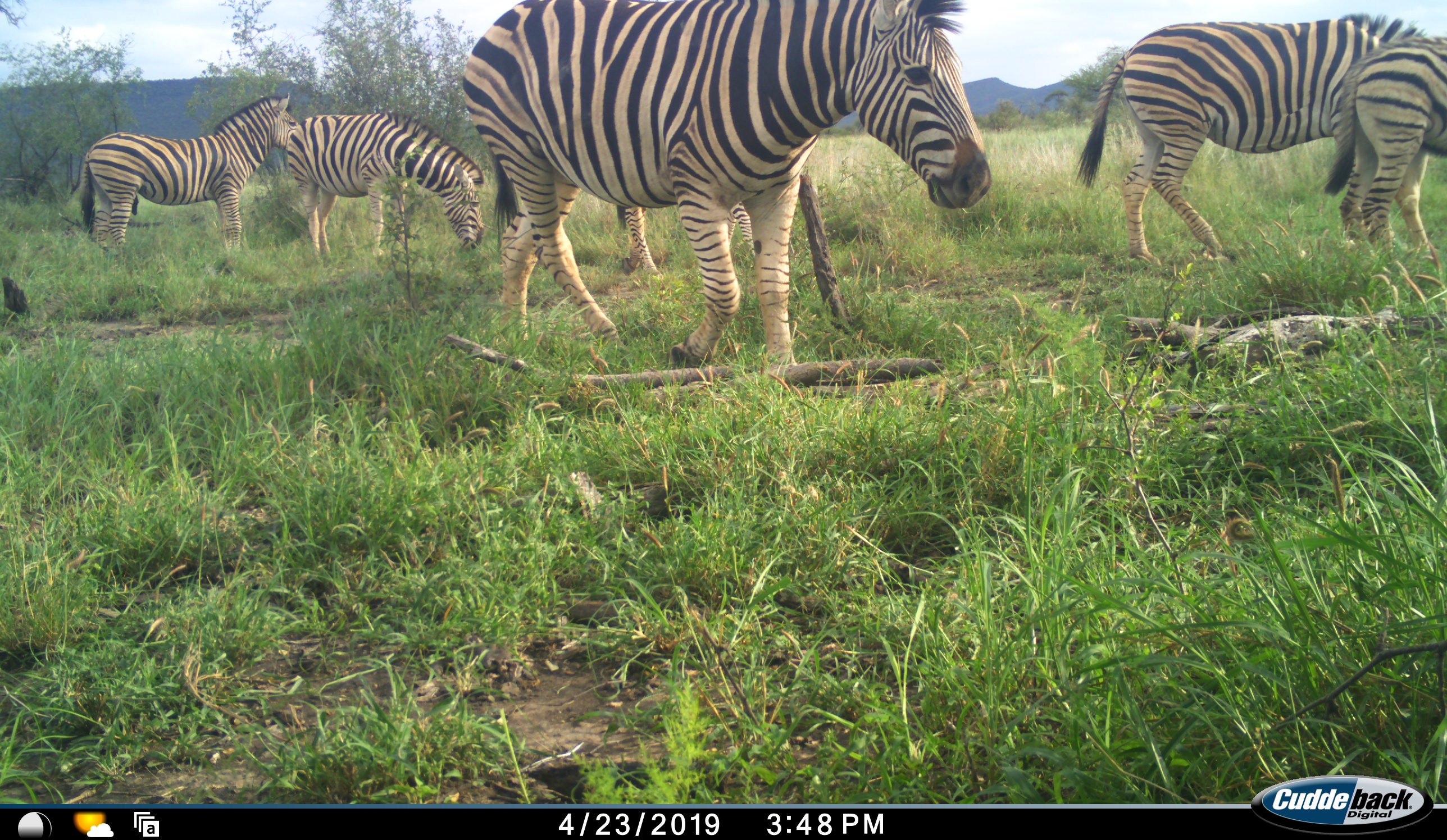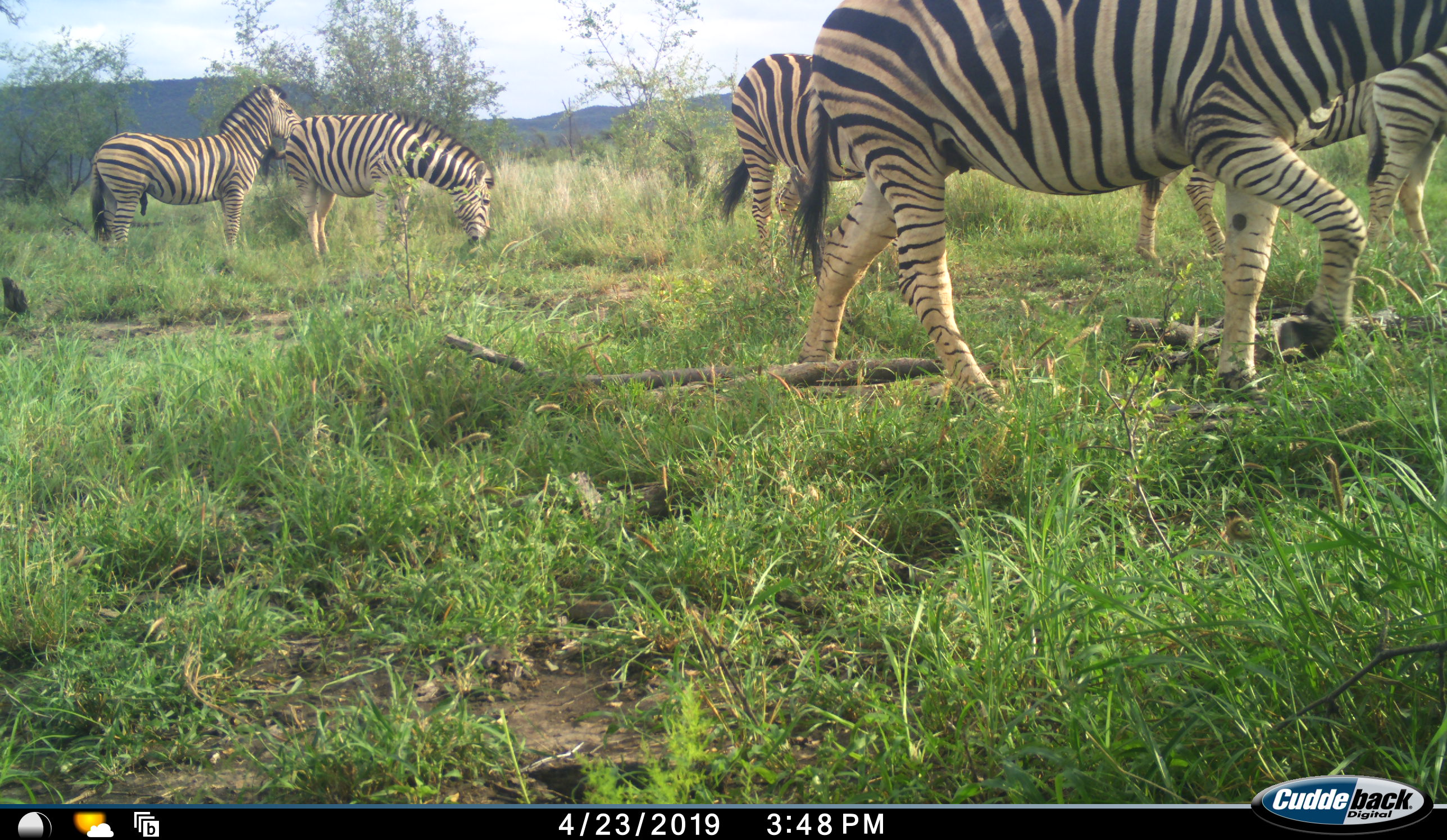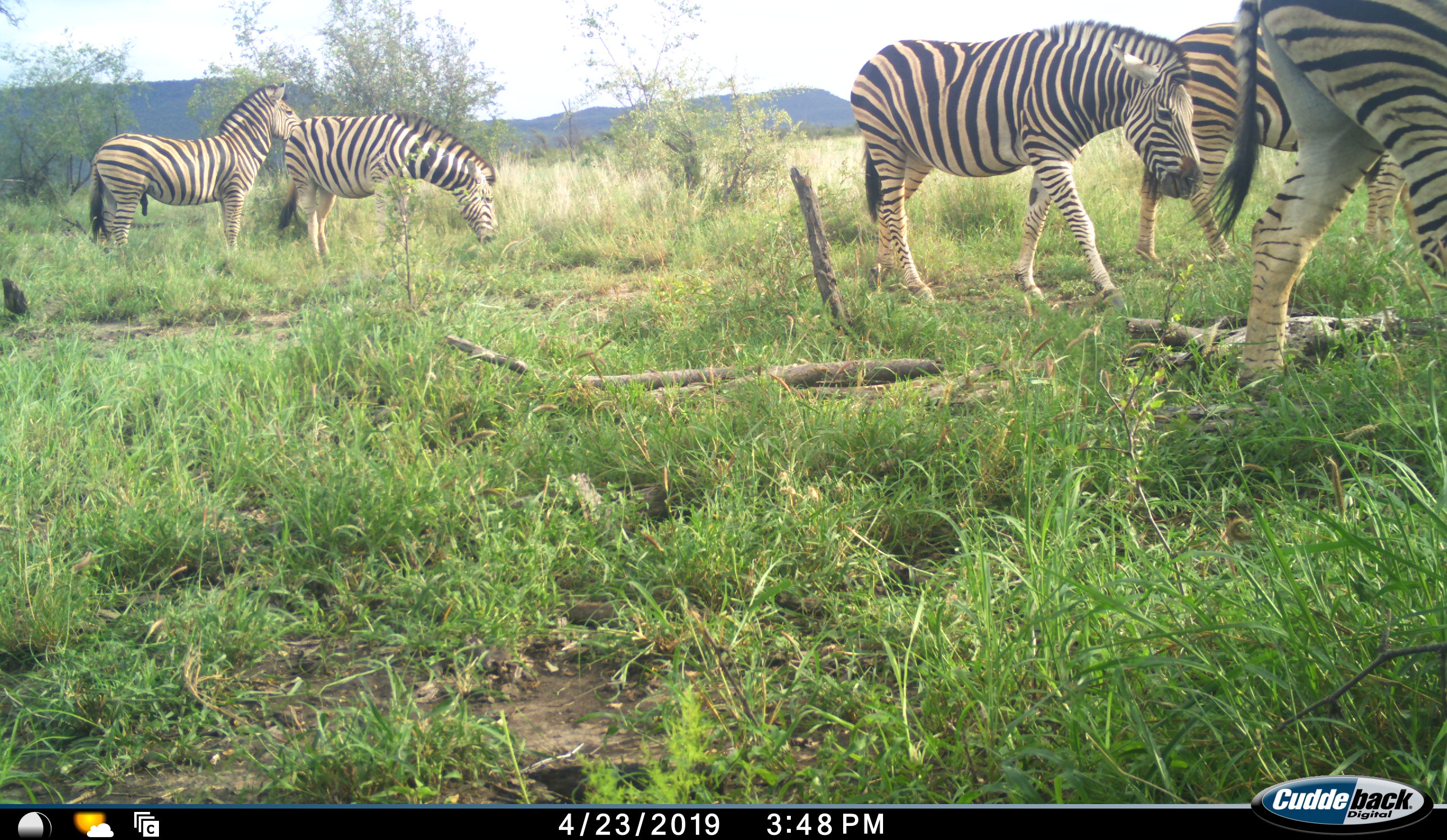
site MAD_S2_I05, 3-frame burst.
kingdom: Animalia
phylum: Chordata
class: Mammalia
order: Perissodactyla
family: Equidae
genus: Equus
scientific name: Equus quagga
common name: plains zebra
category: zebraplains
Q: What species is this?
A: Zebraplains (plains zebra) (Equus quagga).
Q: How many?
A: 5.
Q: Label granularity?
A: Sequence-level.